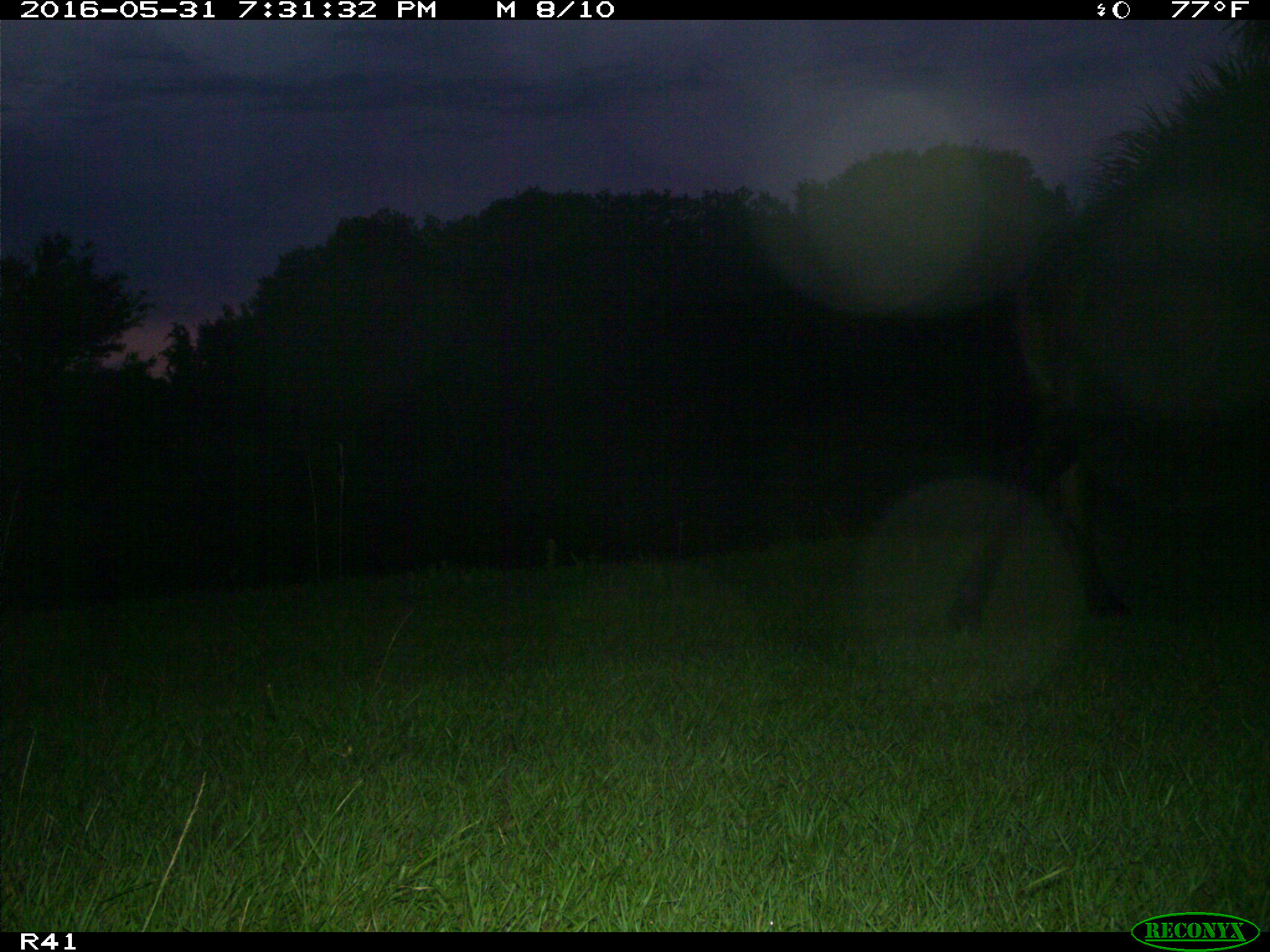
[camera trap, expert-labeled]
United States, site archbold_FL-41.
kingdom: Animalia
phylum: Chordata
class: Mammalia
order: Artiodactyla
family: Bovidae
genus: Bos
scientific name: Bos taurus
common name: domestic cow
Bos taurus (domestic cow).